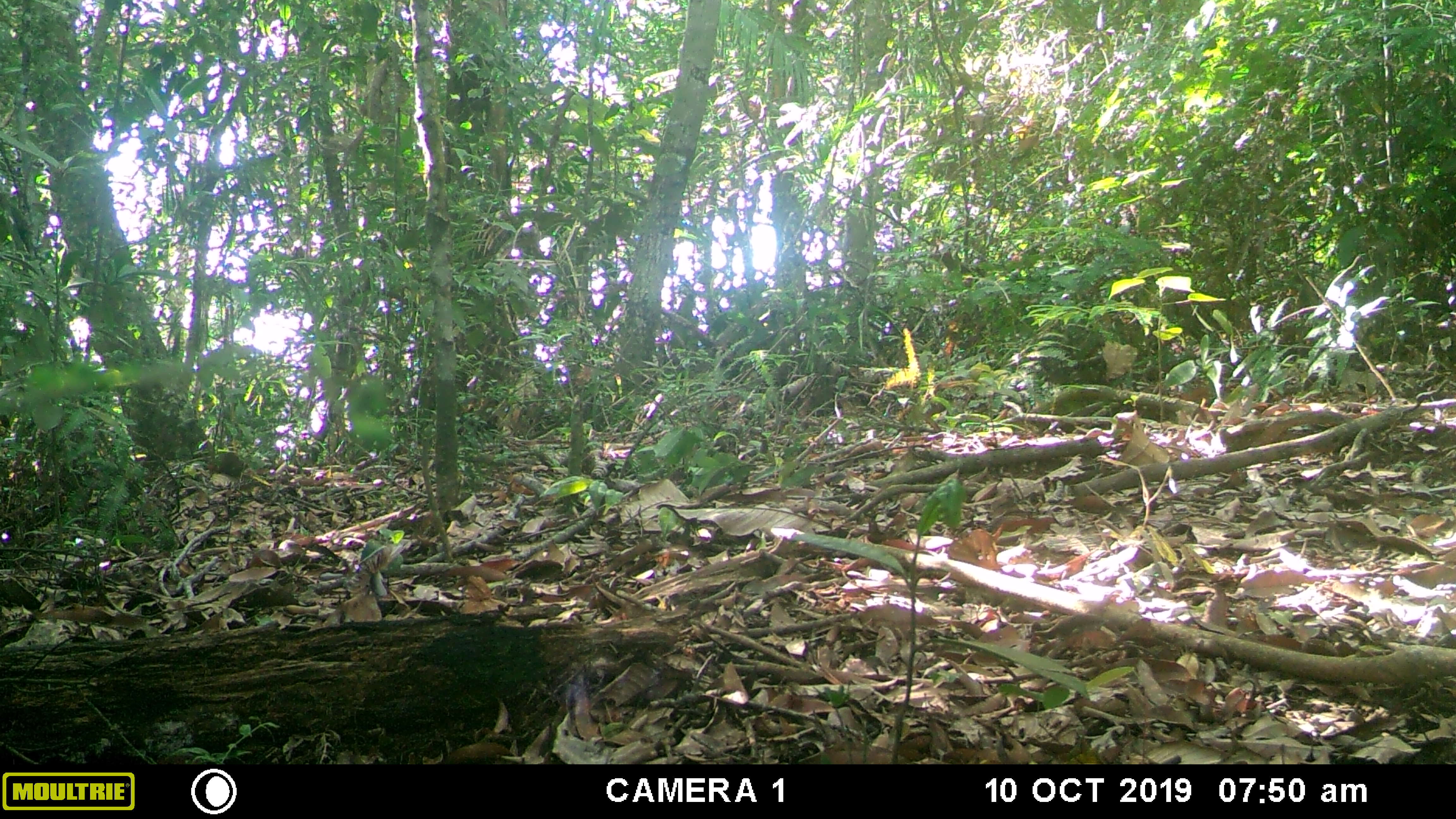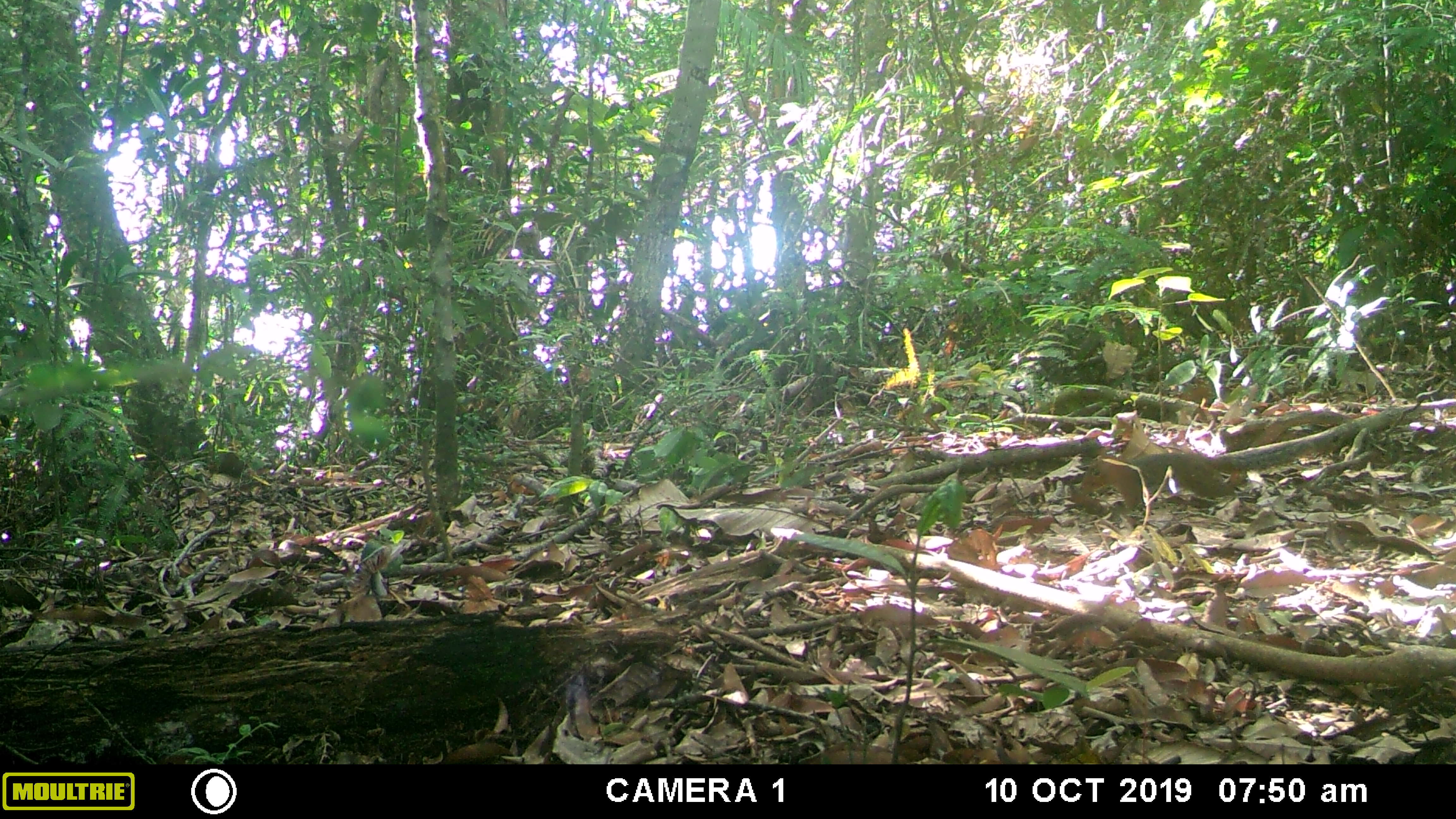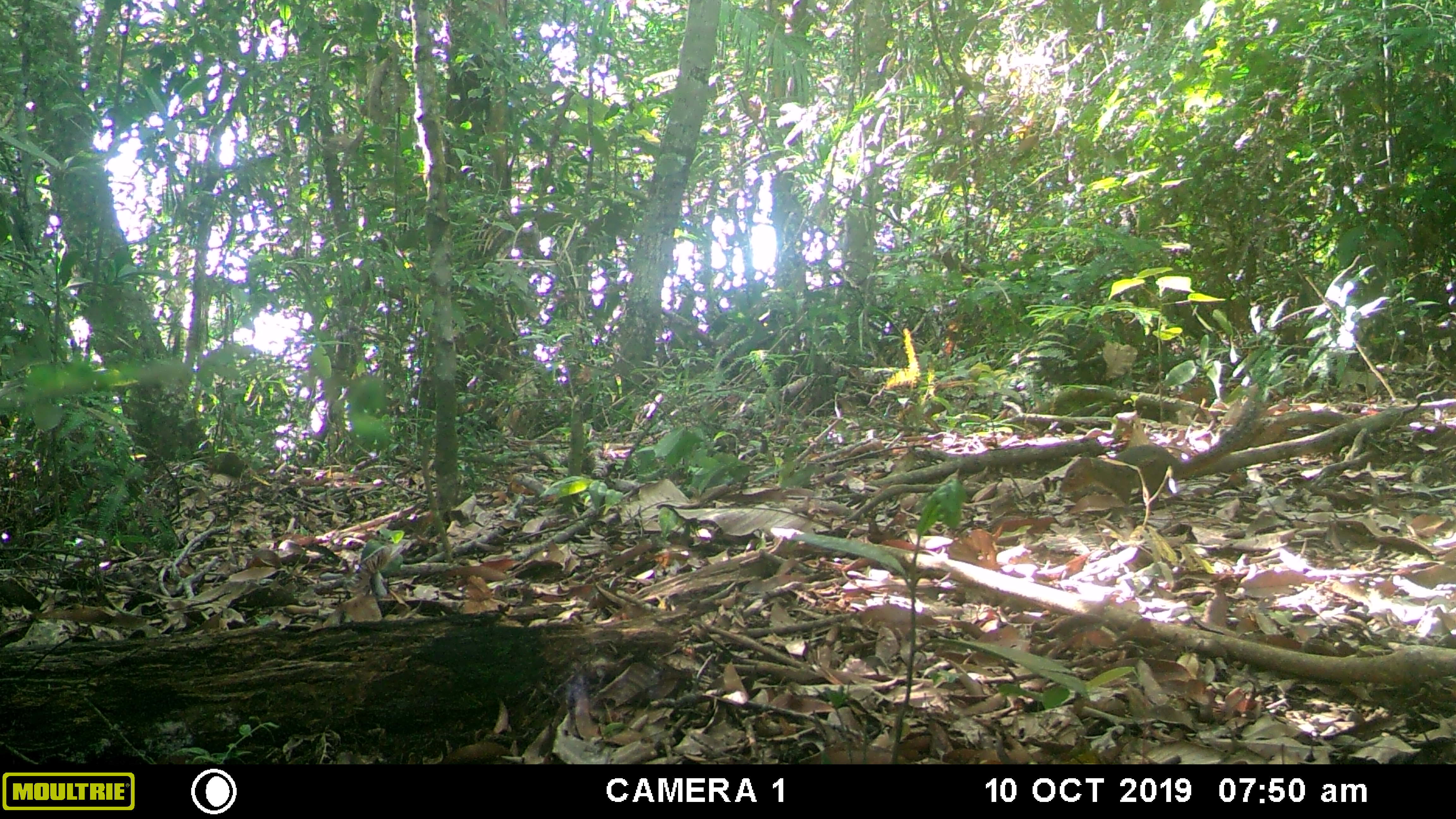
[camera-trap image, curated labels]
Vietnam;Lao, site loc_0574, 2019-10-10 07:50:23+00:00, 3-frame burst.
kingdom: Animalia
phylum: Chordata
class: Mammalia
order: Rodentia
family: Sciuridae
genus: Dremomys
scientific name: Dremomys rufigenis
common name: red-cheeked squirrel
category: red cheeked squirrel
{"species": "red cheeked squirrel (red-cheeked squirrel) (Dremomys rufigenis)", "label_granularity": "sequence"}